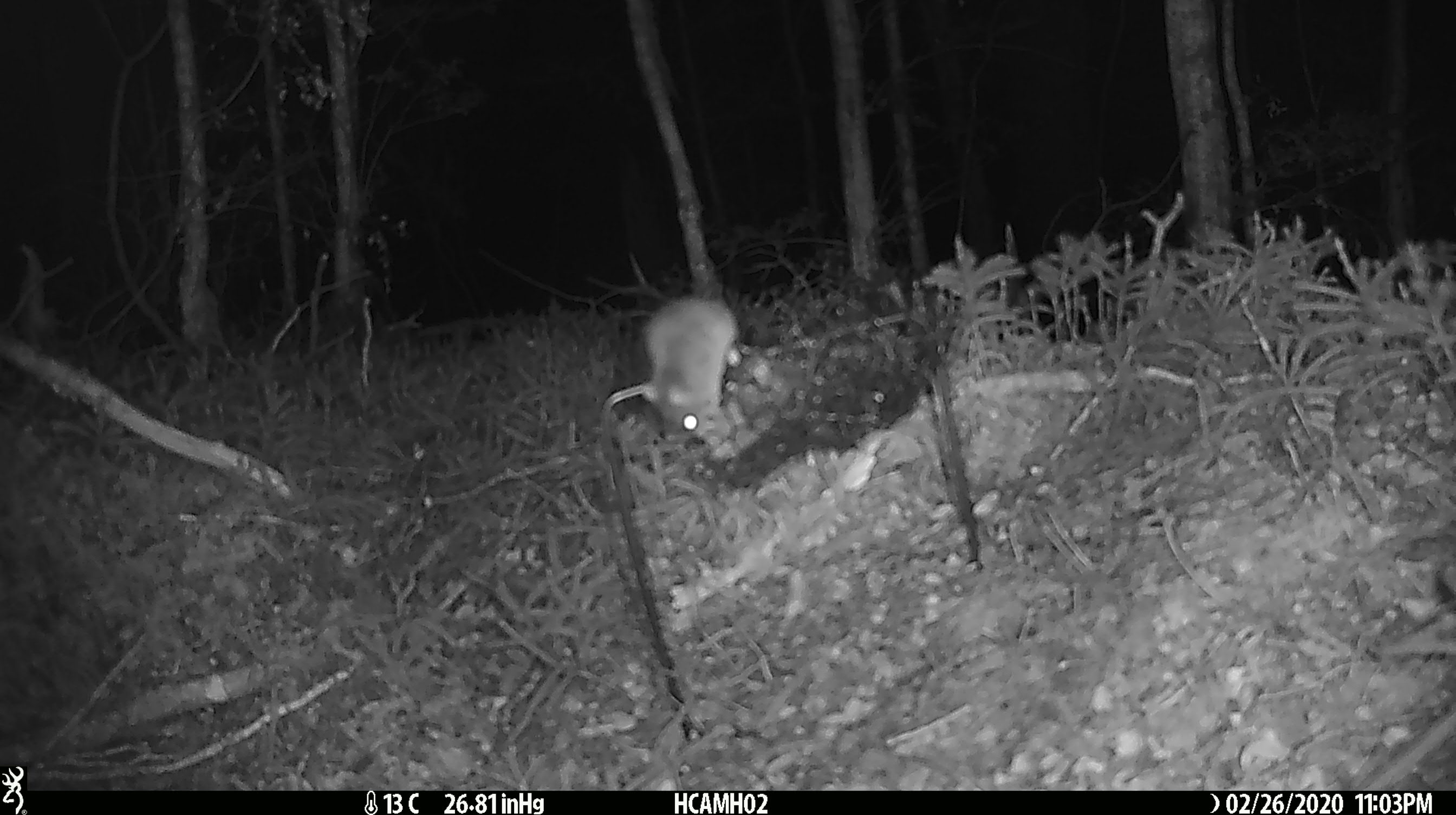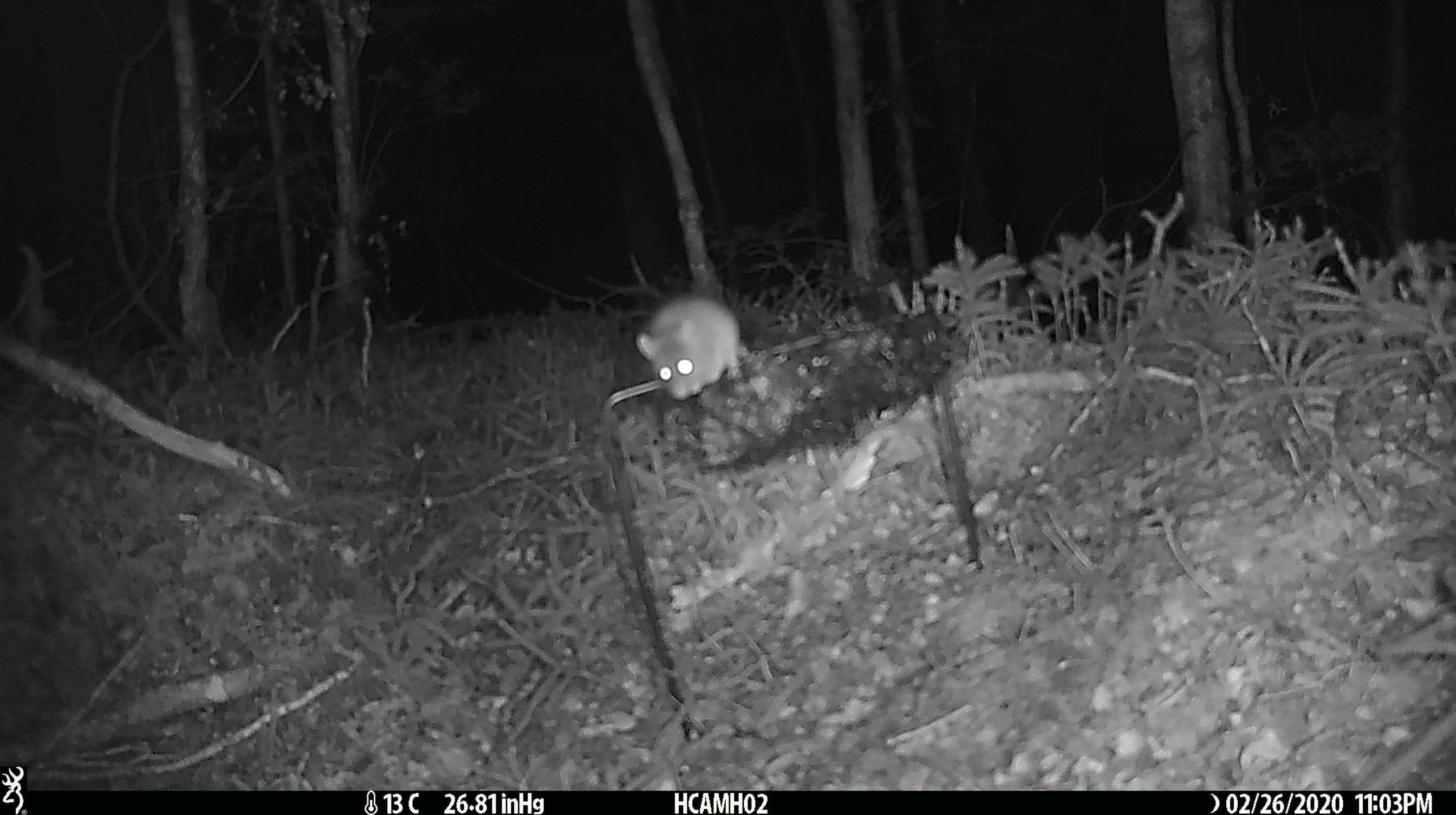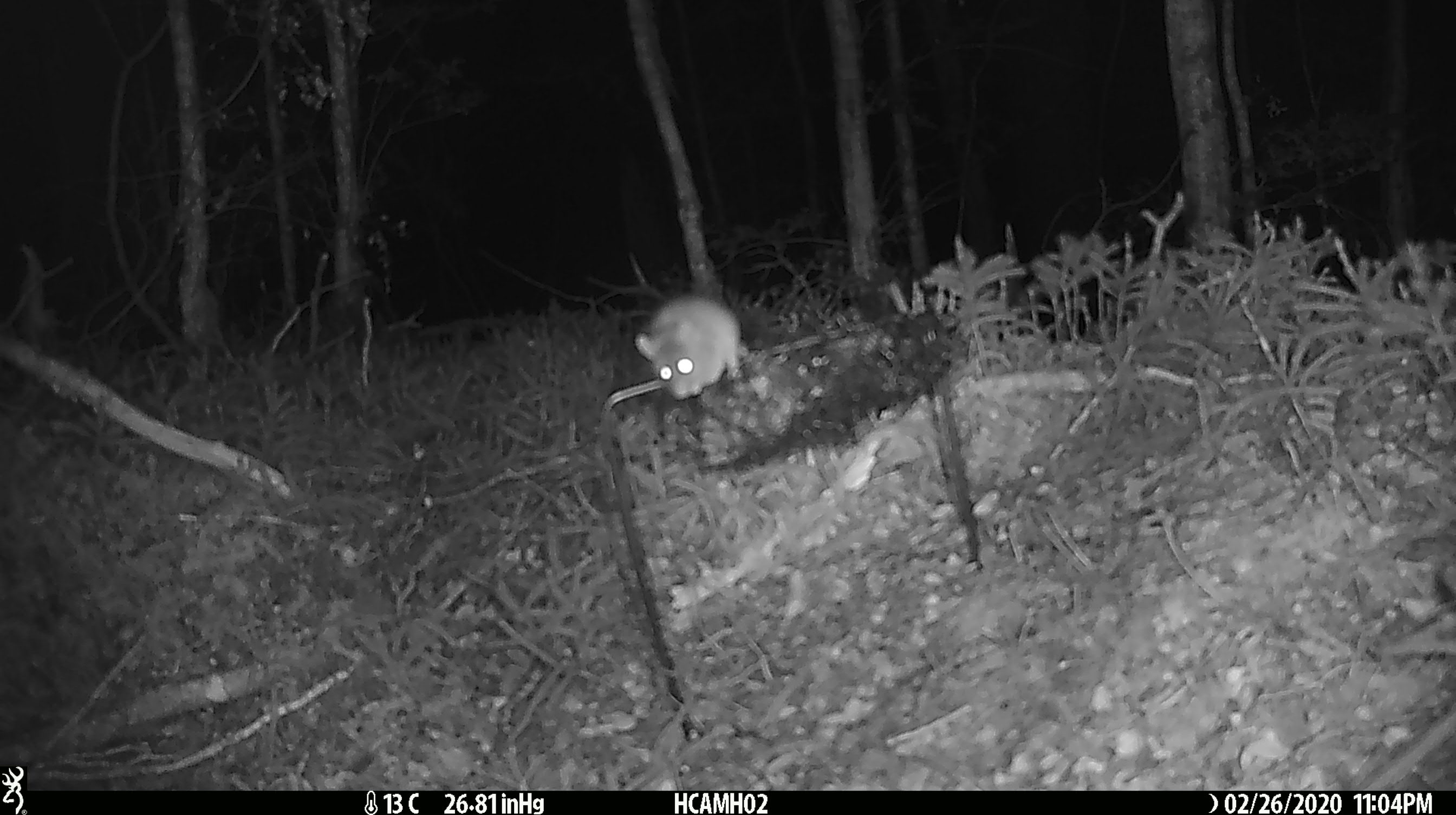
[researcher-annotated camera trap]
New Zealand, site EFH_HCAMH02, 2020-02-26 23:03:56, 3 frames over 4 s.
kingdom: Animalia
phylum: Chordata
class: Mammalia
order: Rodentia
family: Muridae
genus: Mus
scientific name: Mus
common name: mouse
Mouse (Mus).